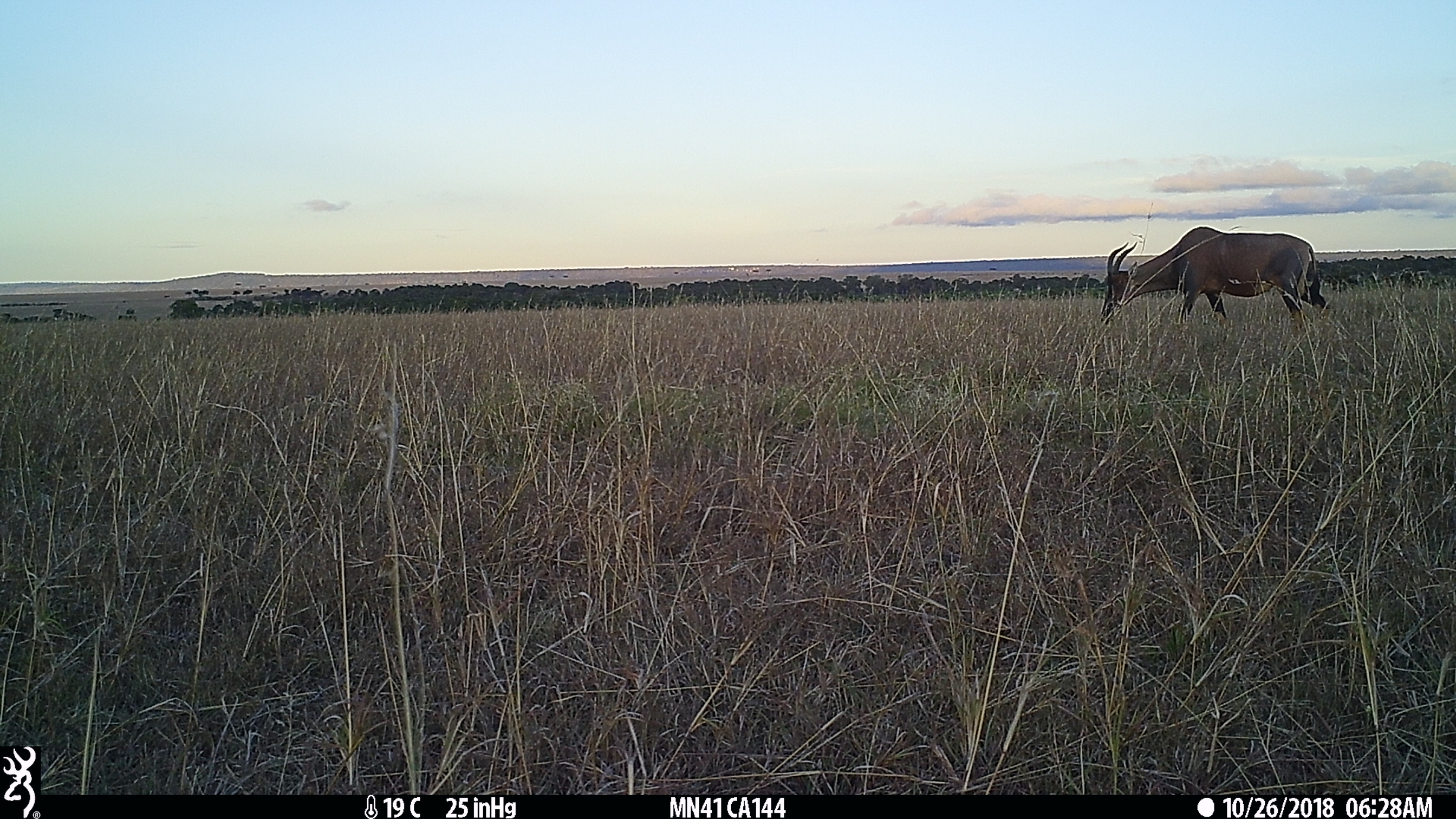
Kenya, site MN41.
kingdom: Animalia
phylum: Chordata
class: Mammalia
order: Artiodactyla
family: Bovidae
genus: Damaliscus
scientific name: Damaliscus lunatus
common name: topi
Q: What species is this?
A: Topi (Damaliscus lunatus).